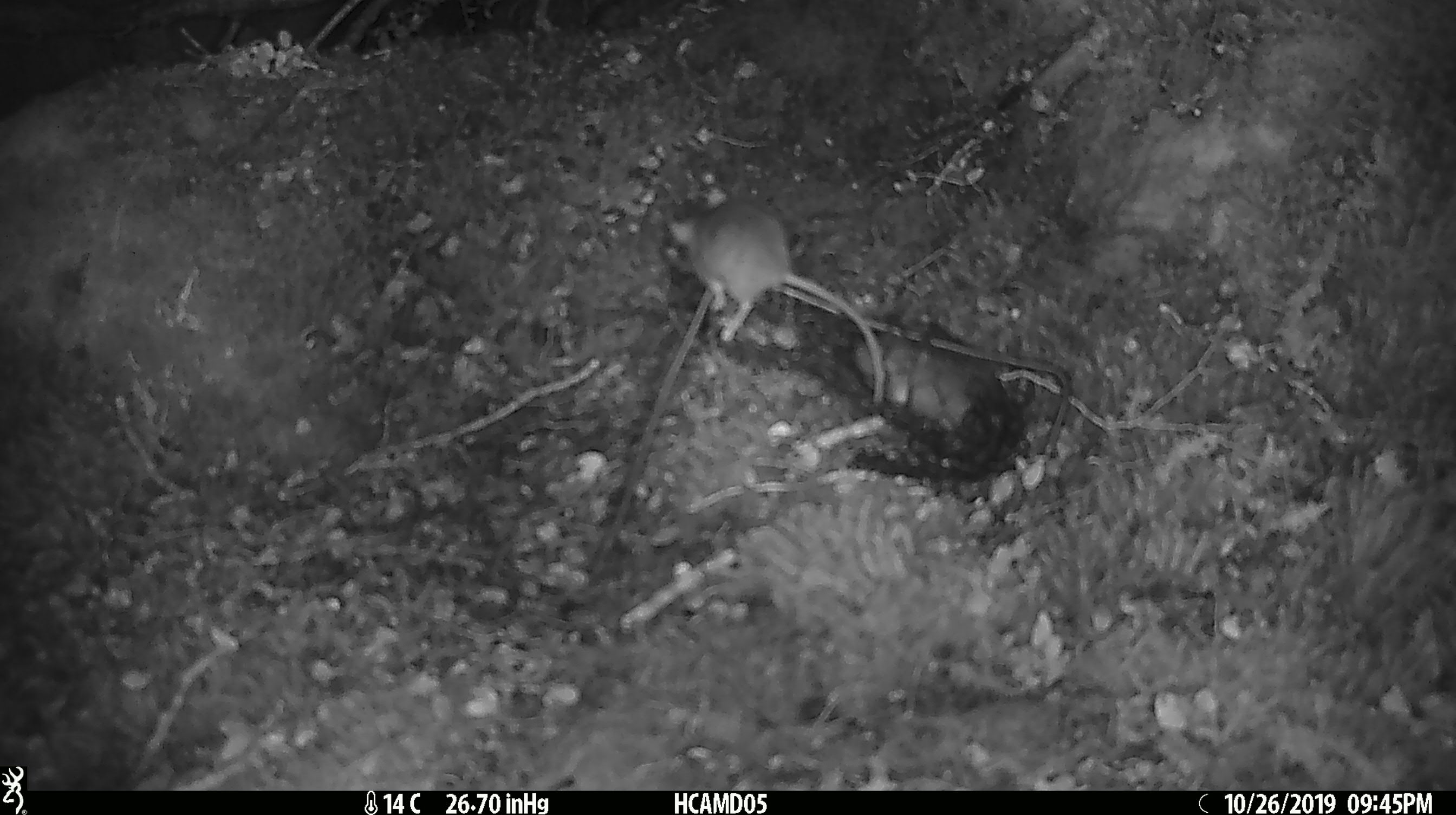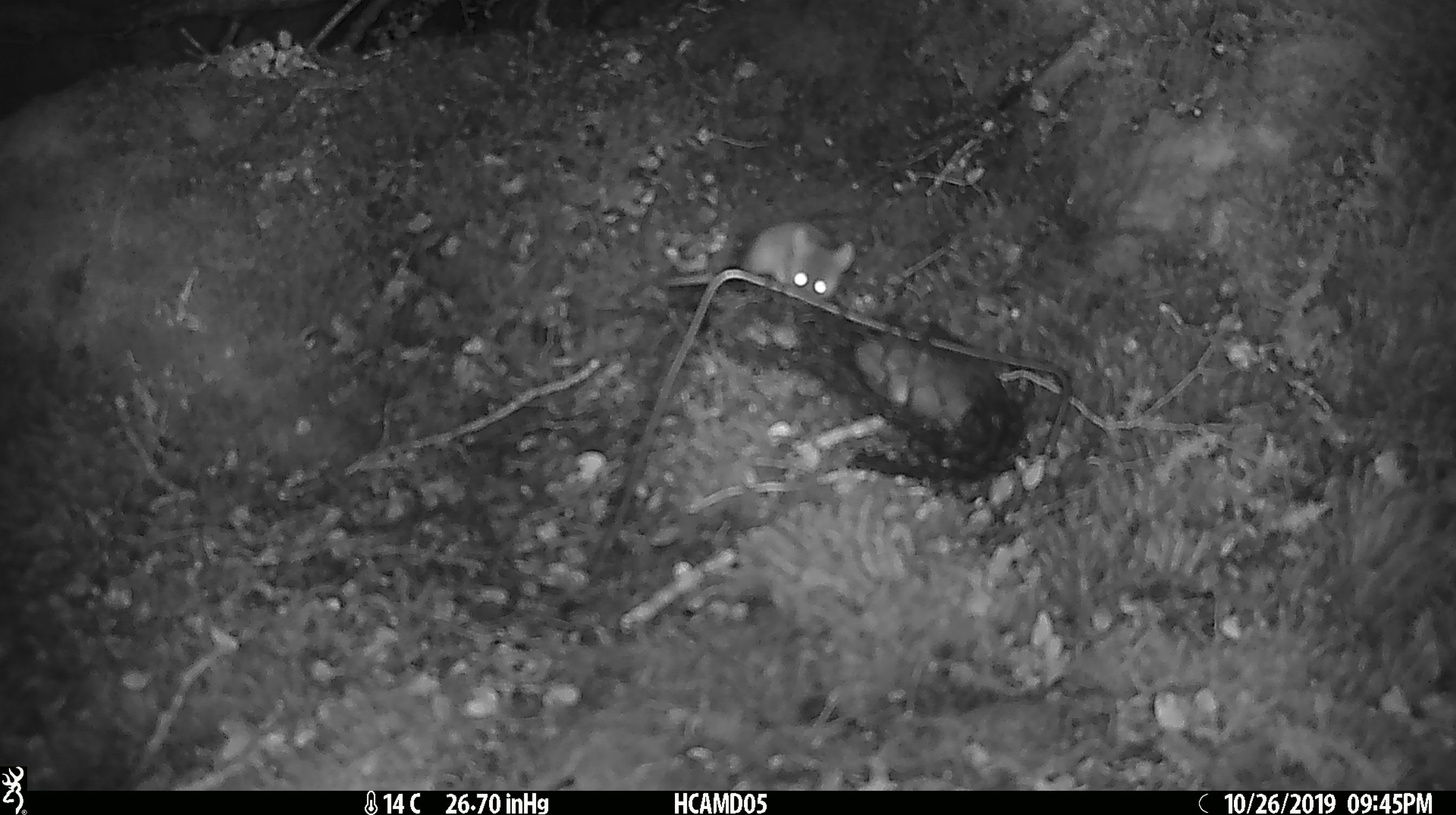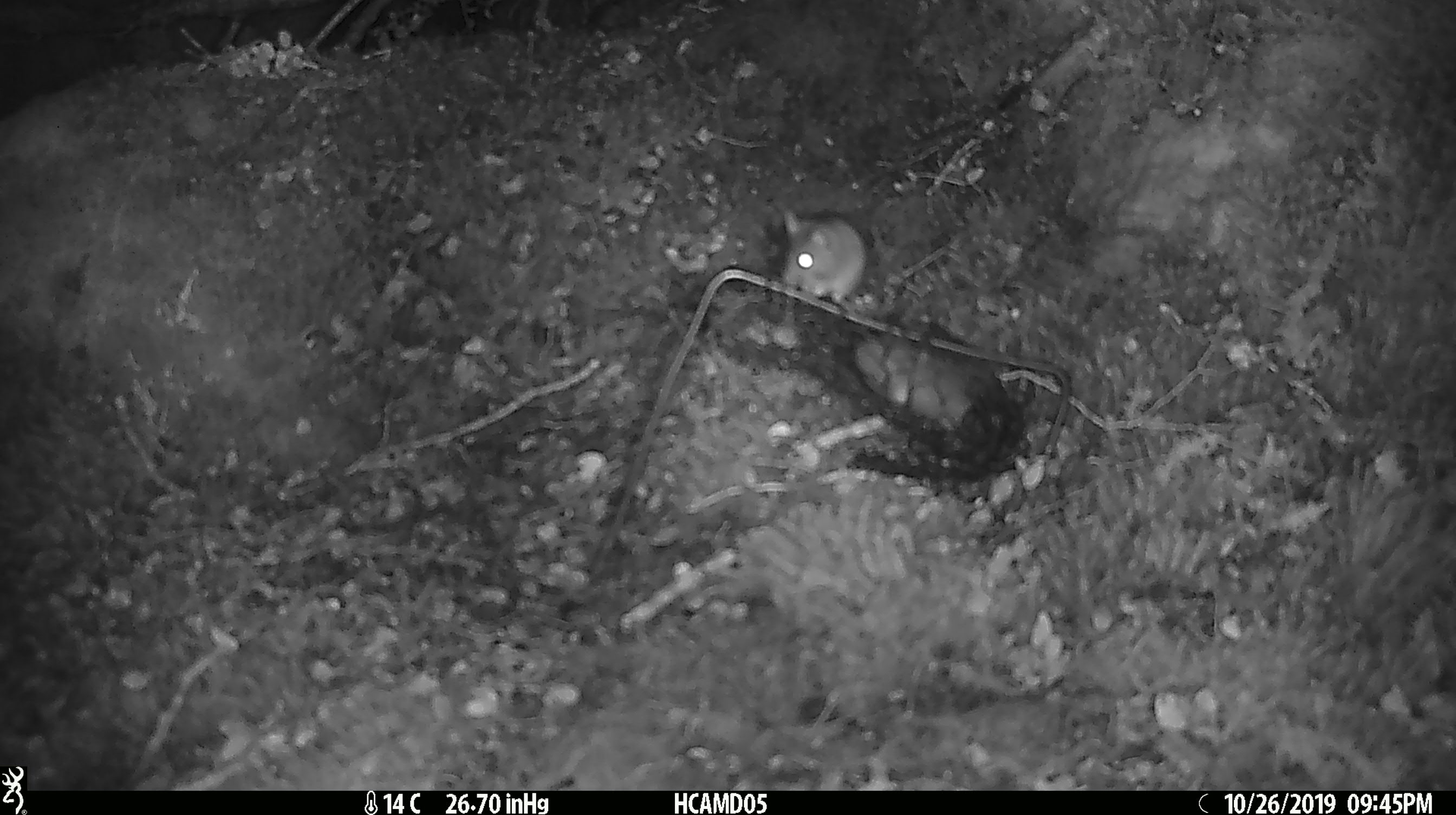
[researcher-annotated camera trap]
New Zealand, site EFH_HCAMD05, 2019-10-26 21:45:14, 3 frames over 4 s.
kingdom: Animalia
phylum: Chordata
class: Mammalia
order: Rodentia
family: Muridae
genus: Mus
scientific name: Mus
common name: mouse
Mouse (Mus).